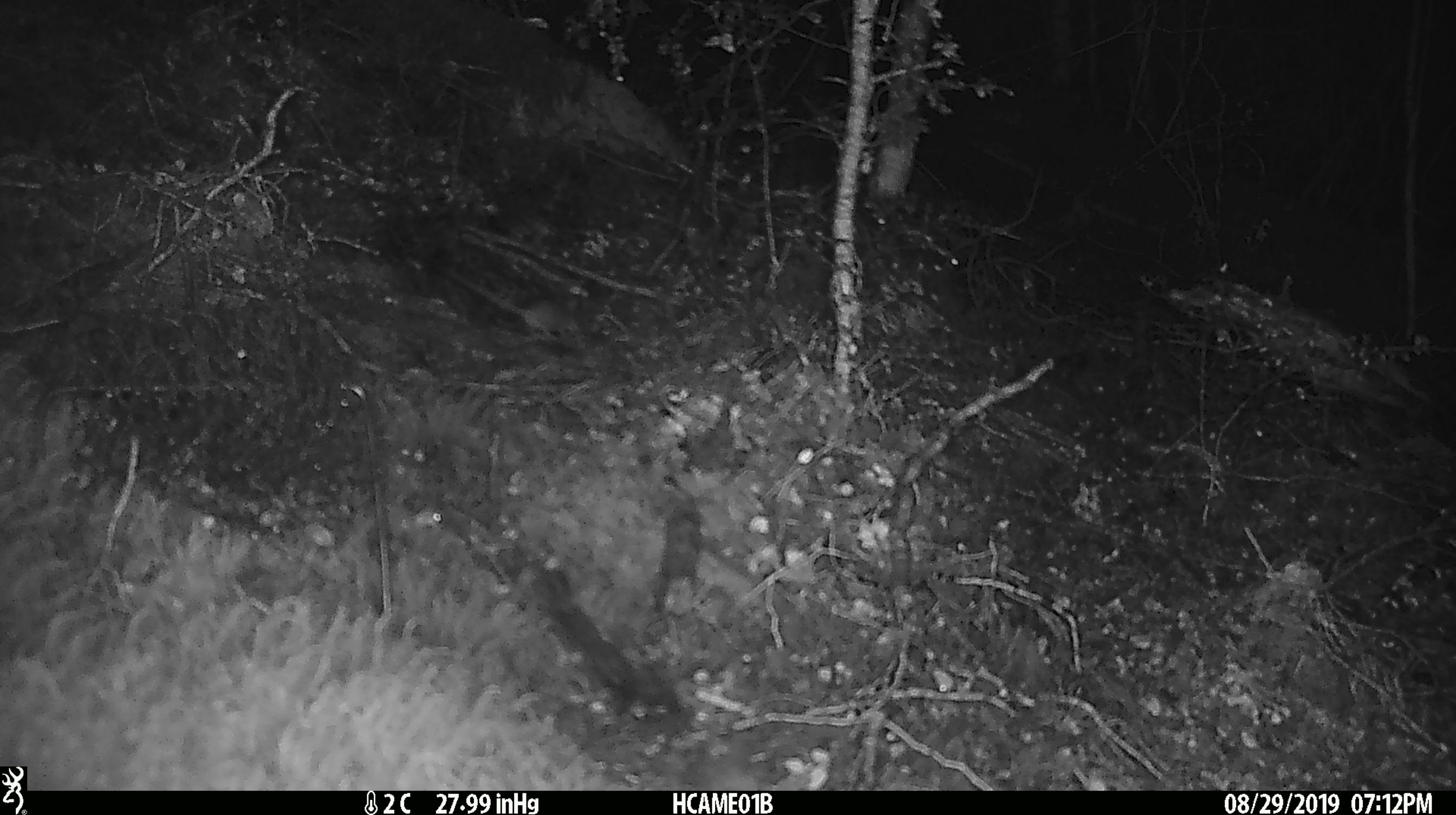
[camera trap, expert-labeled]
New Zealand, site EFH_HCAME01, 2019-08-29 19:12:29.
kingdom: Animalia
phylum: Chordata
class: Mammalia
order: Rodentia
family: Muridae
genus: Mus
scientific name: Mus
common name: mouse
Mouse (Mus).